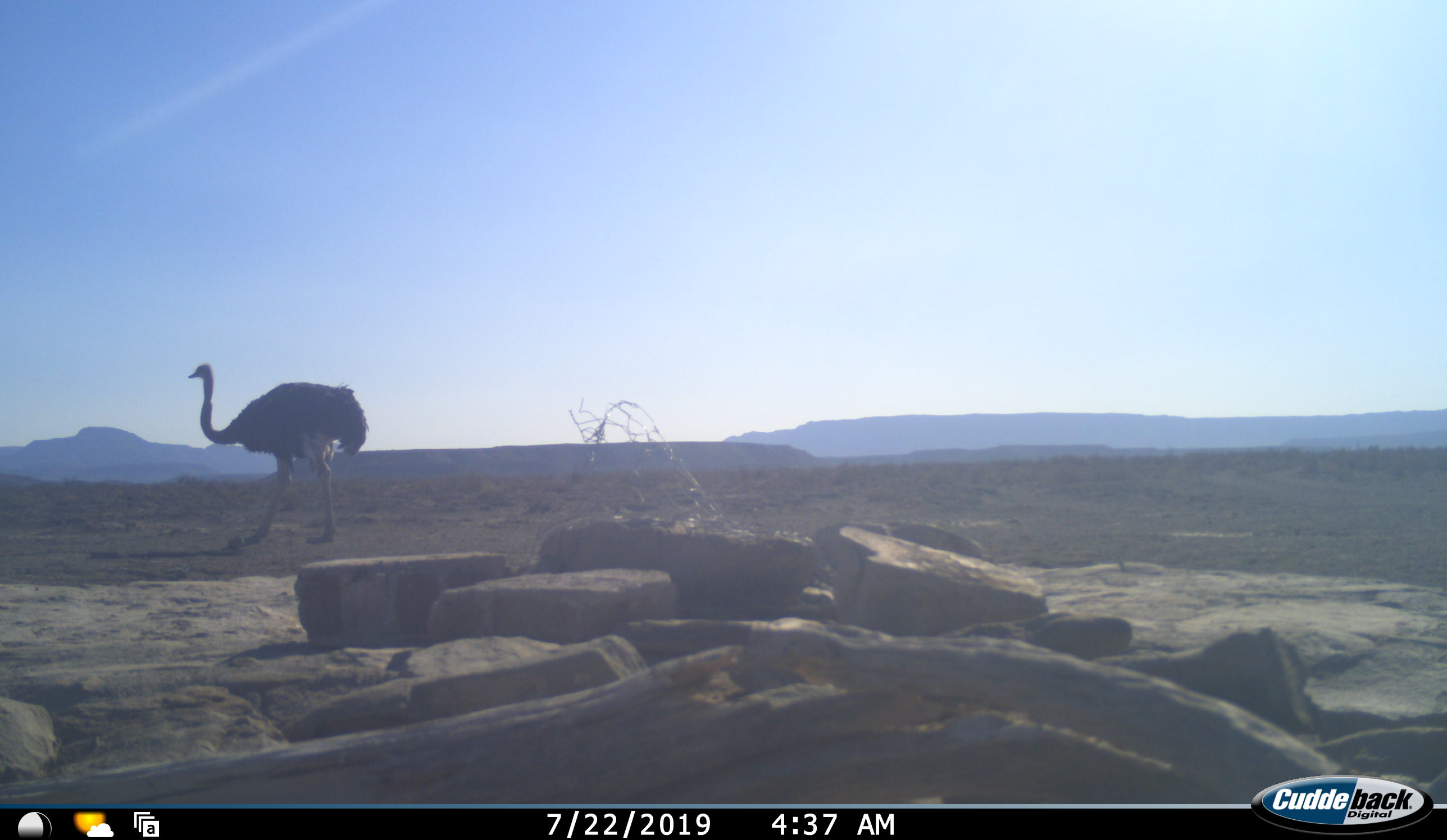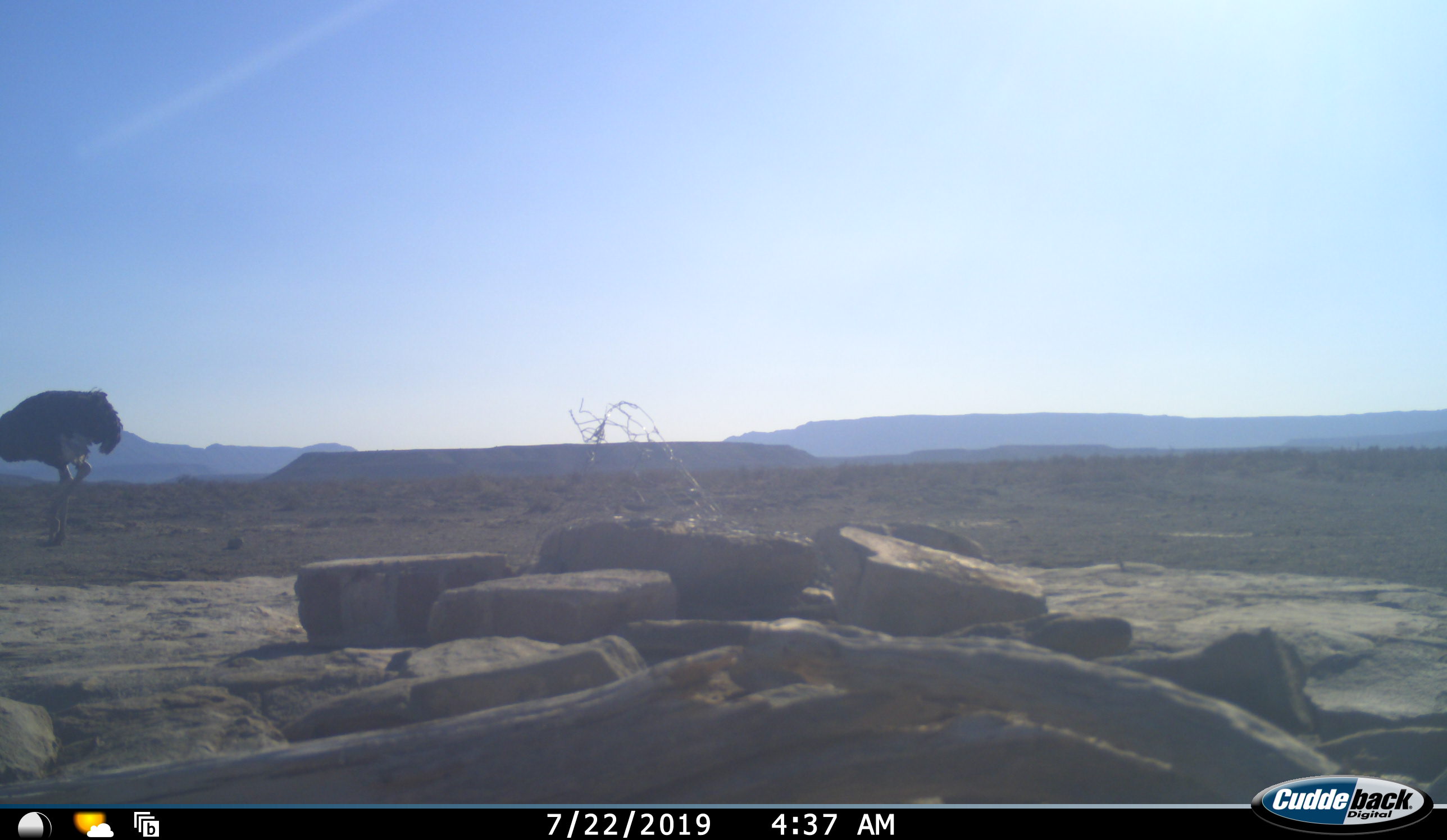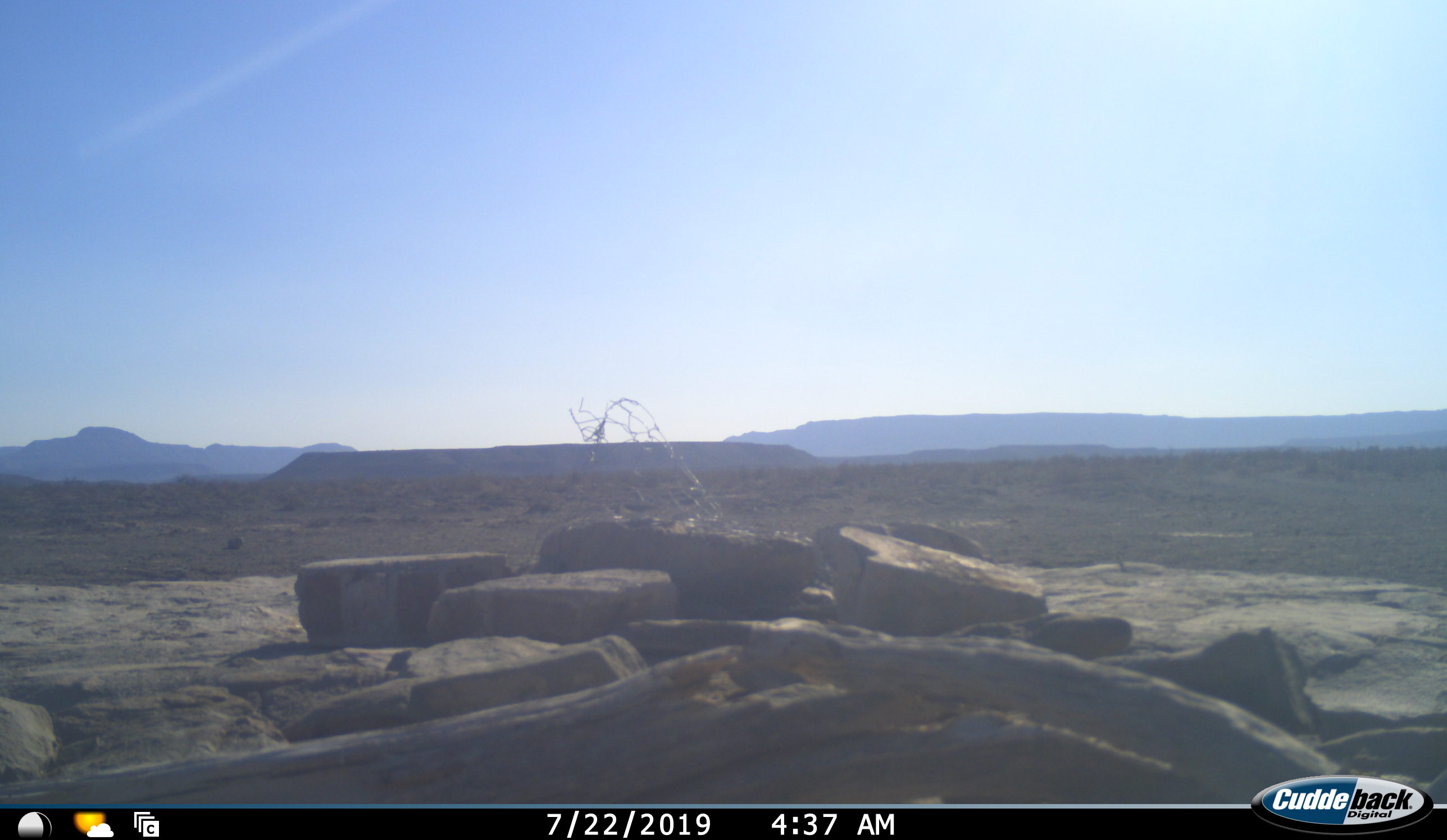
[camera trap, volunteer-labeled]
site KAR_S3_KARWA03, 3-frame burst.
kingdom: Animalia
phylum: Chordata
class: Aves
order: Struthioniformes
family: Struthionidae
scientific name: Struthionidae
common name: ostrich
Ostrich (Struthionidae), count 1. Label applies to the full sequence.